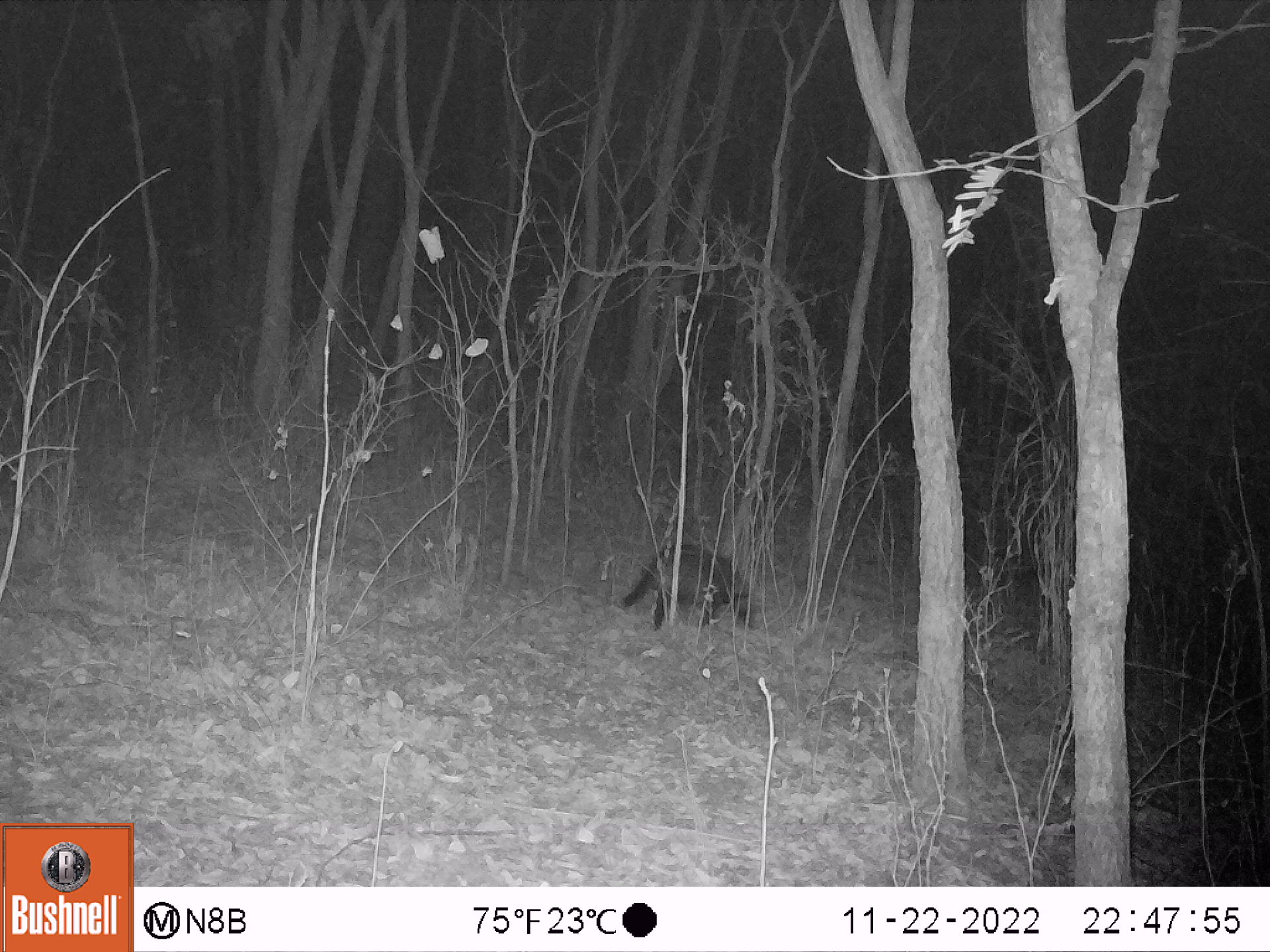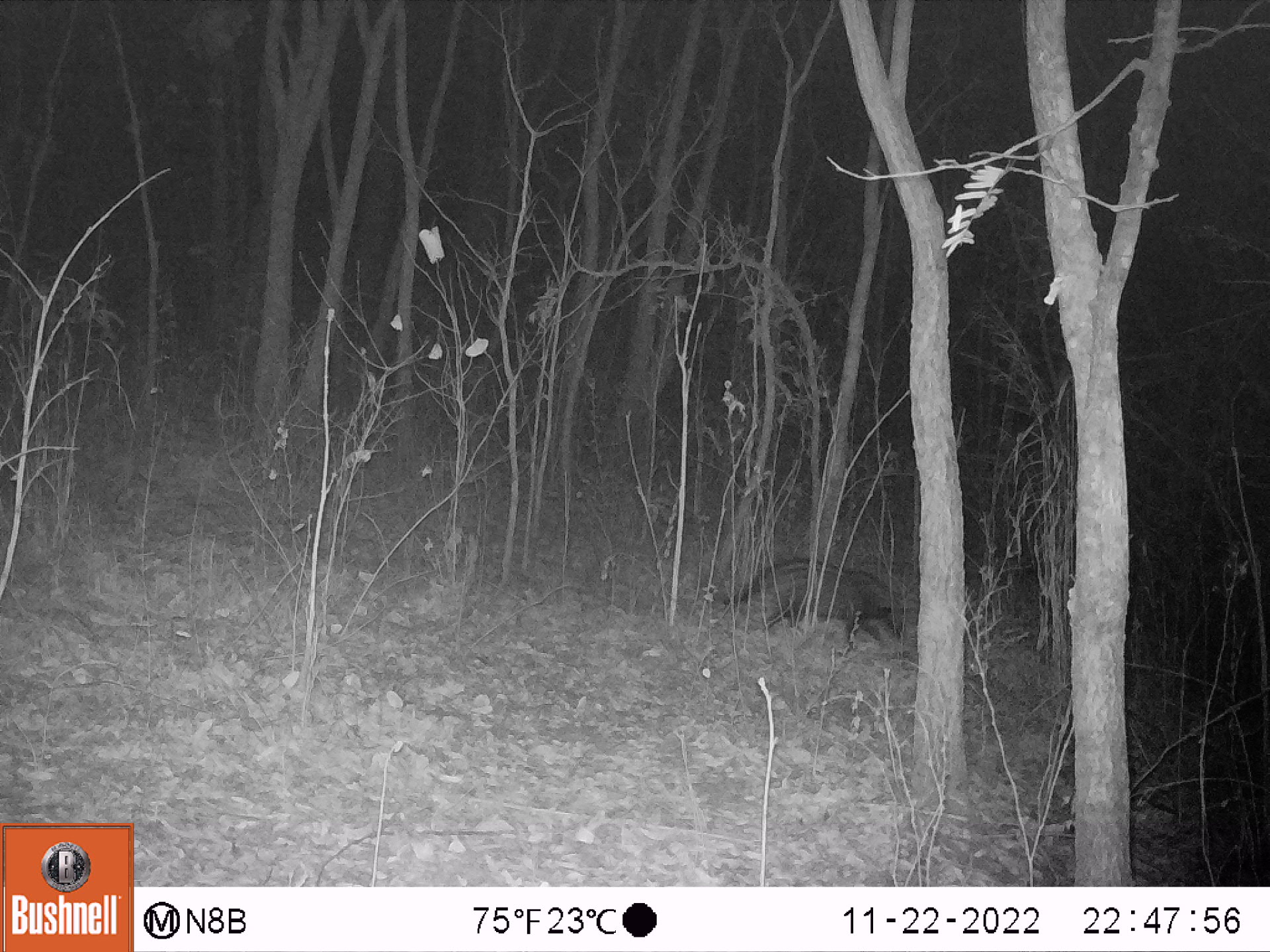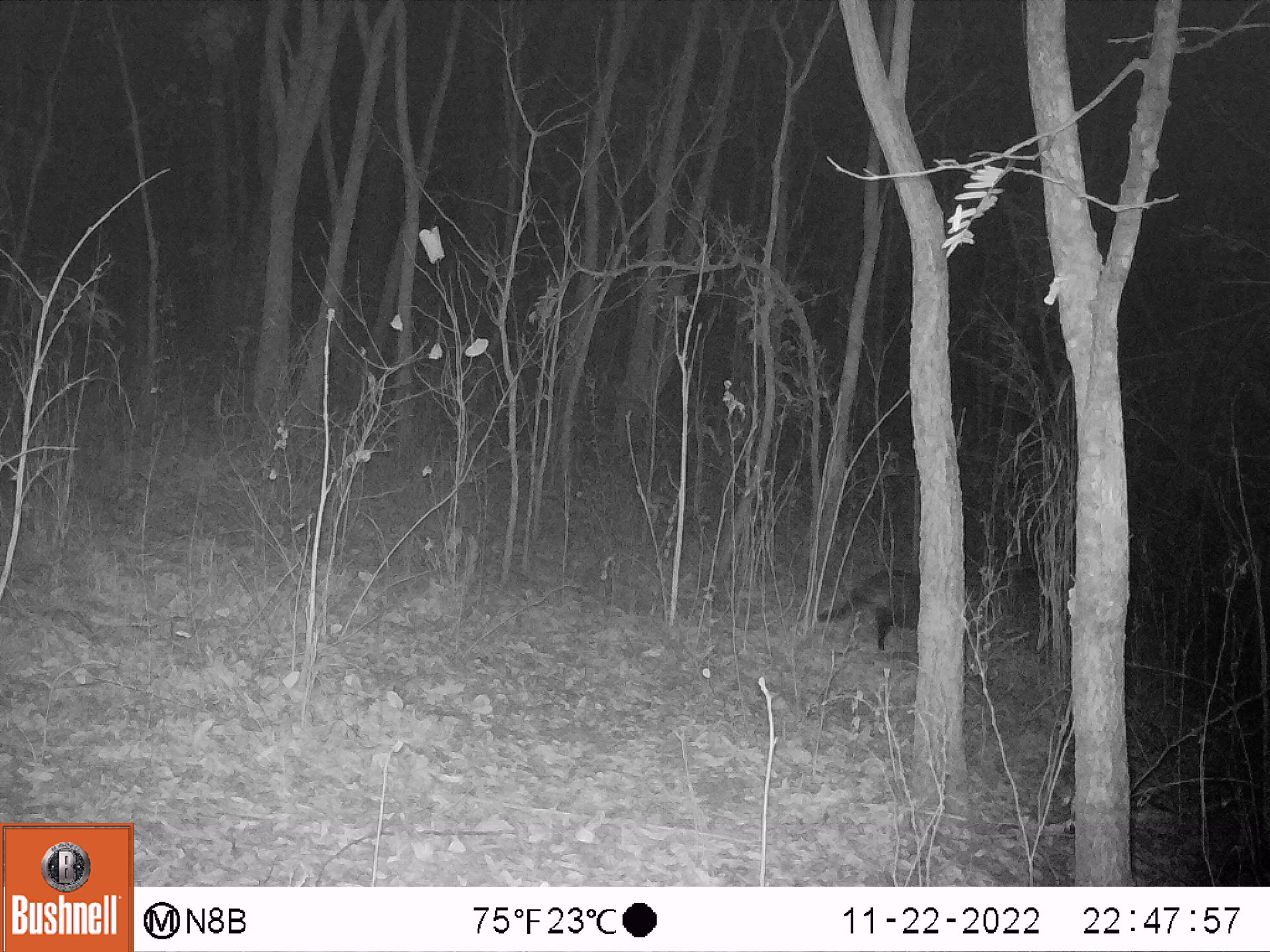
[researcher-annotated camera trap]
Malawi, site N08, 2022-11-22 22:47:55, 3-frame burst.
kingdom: Animalia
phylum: Chordata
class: Mammalia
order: Carnivora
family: Viverridae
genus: Civettictis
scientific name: Civettictis civetta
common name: african civet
African civet (Civettictis civetta), count 1.